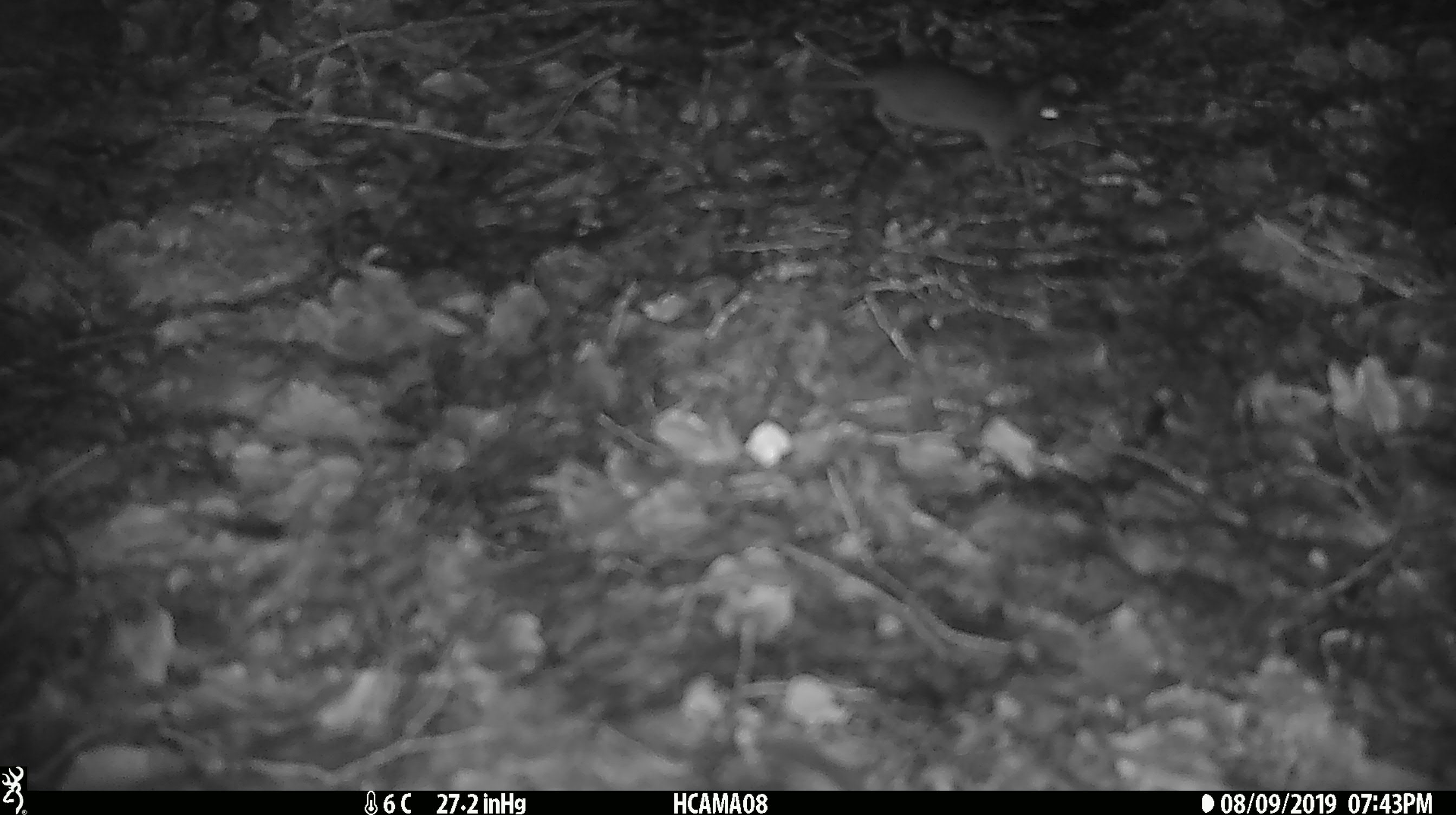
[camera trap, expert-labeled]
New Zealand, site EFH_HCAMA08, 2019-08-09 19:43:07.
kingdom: Animalia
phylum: Chordata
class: Mammalia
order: Rodentia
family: Muridae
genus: Mus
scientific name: Mus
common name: mouse